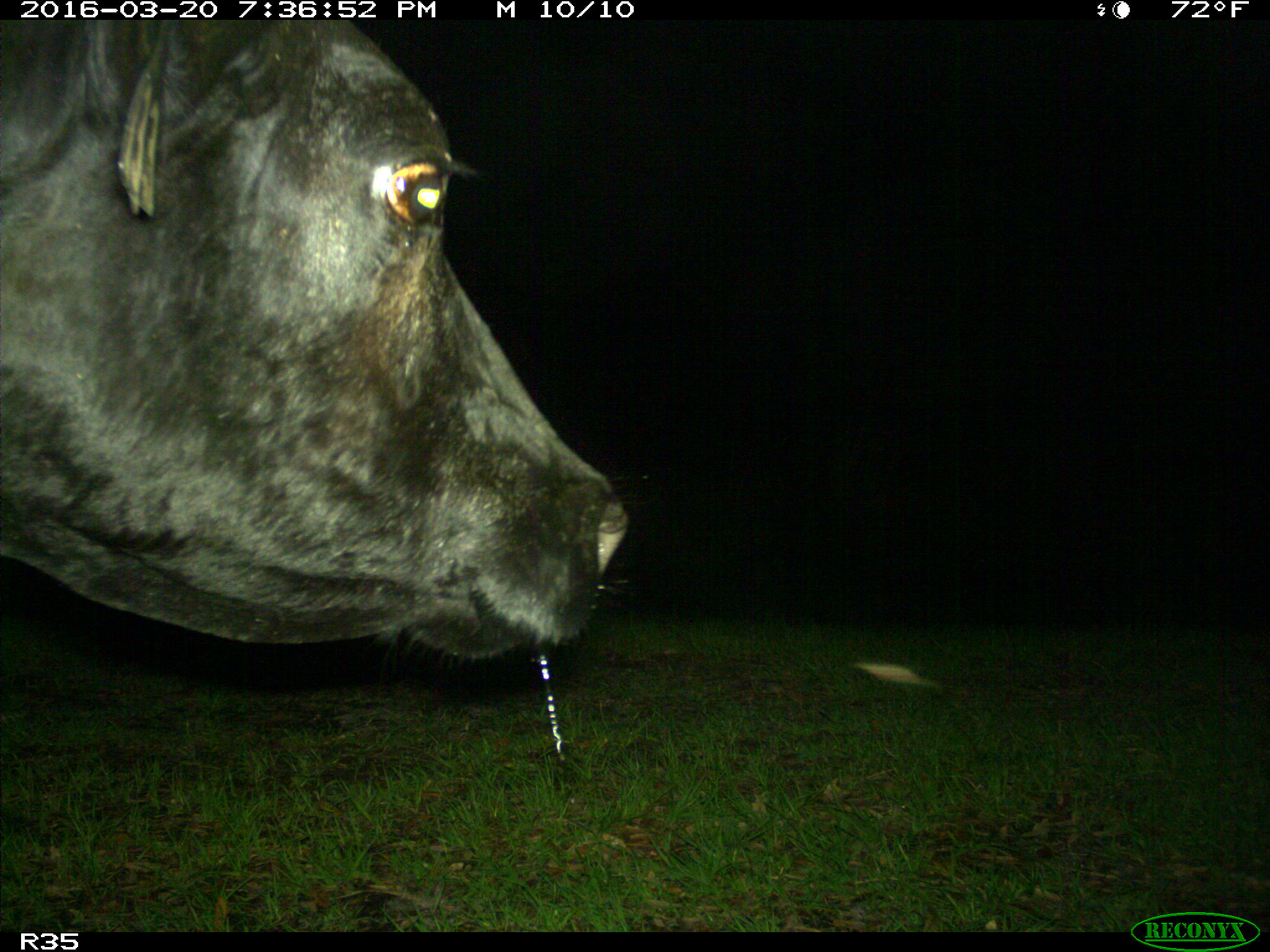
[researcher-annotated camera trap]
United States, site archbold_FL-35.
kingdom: Animalia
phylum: Chordata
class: Mammalia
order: Artiodactyla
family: Bovidae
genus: Bos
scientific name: Bos taurus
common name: domestic cow